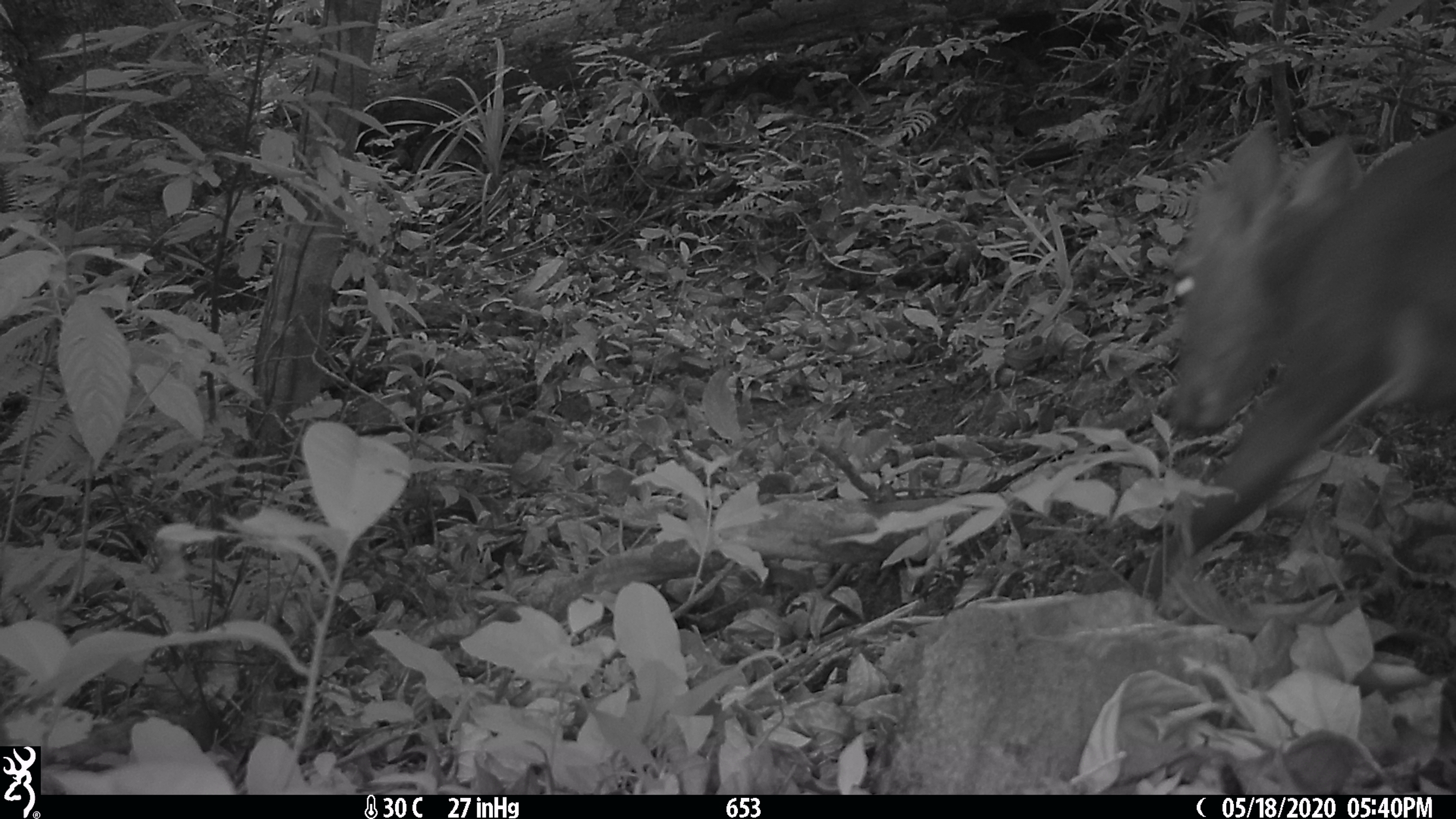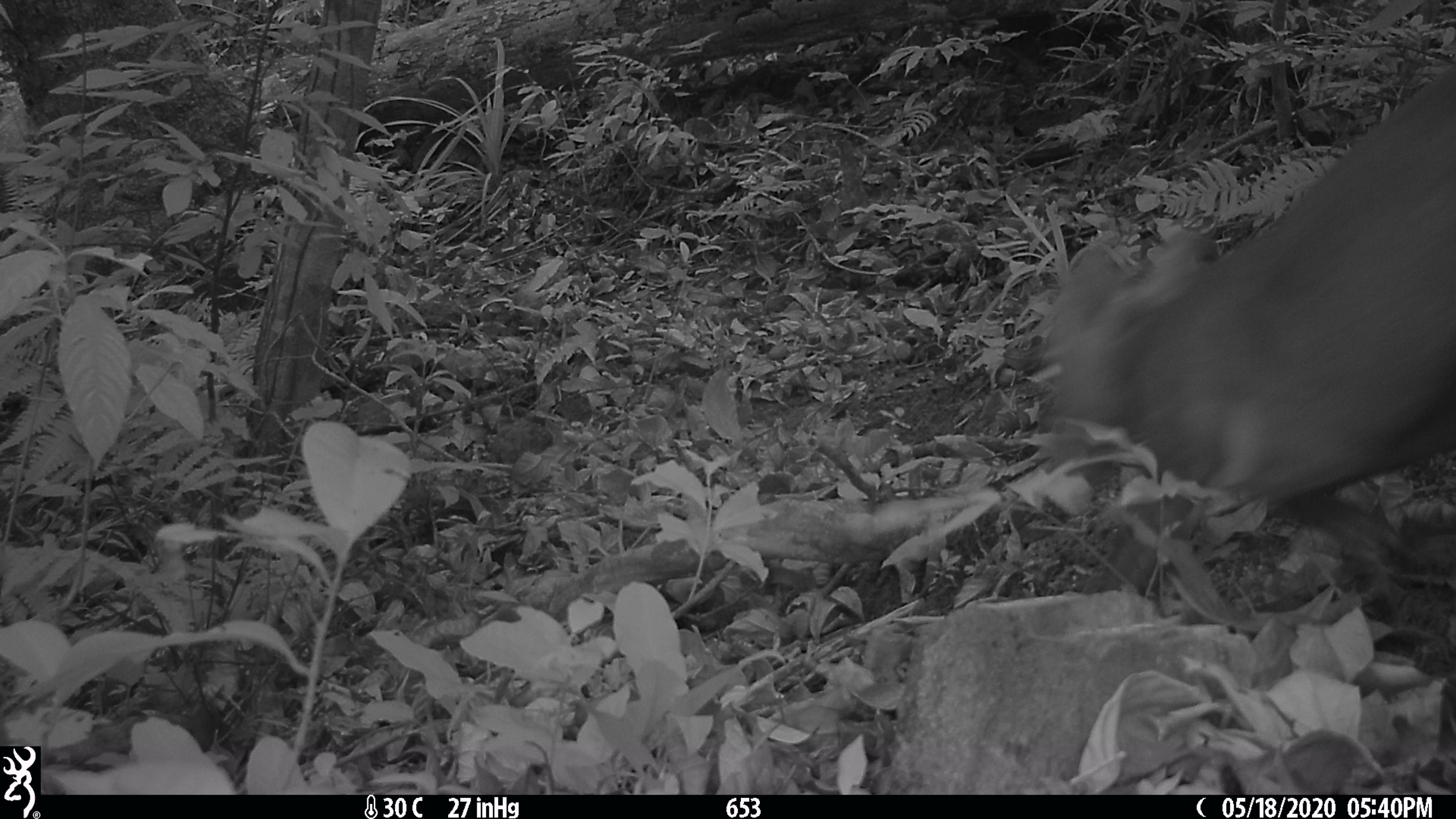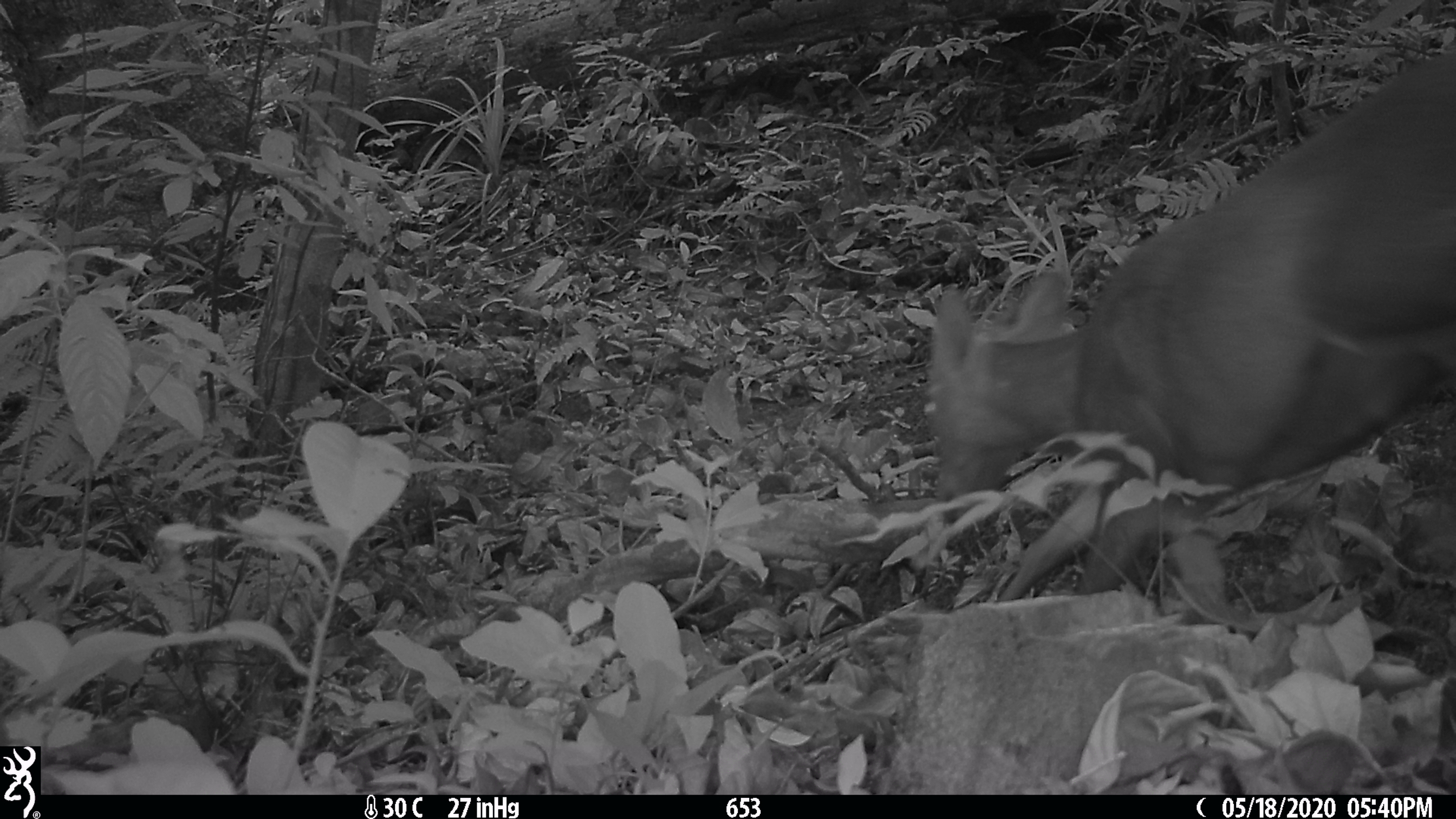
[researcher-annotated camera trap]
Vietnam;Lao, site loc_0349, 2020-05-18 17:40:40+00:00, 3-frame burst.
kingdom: Animalia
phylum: Chordata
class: Mammalia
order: Artiodactyla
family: Cervidae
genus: Muntiacus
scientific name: Muntiacus rooseveltorum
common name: roosevelt's muntjac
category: roosevelts muntjac group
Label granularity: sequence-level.